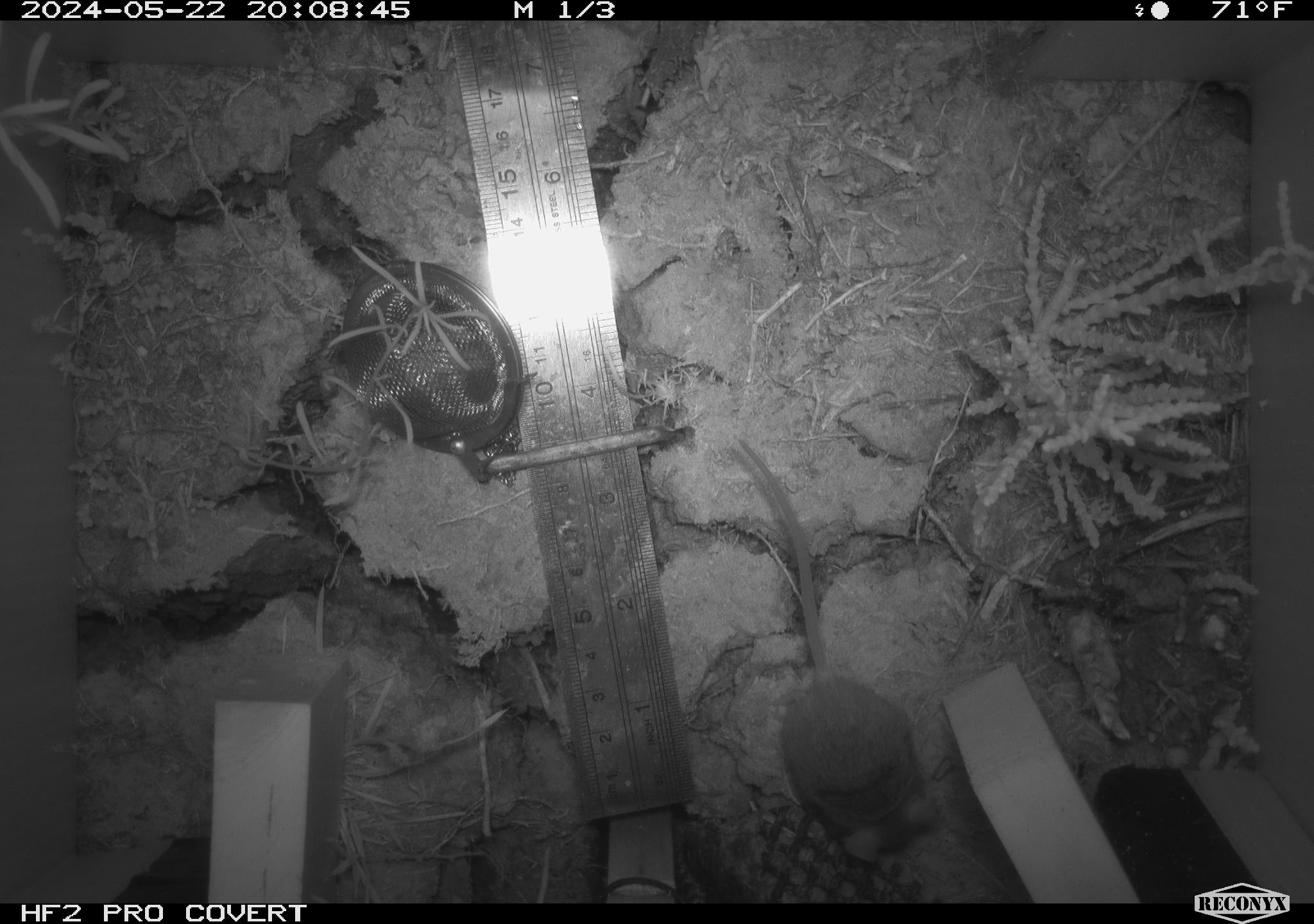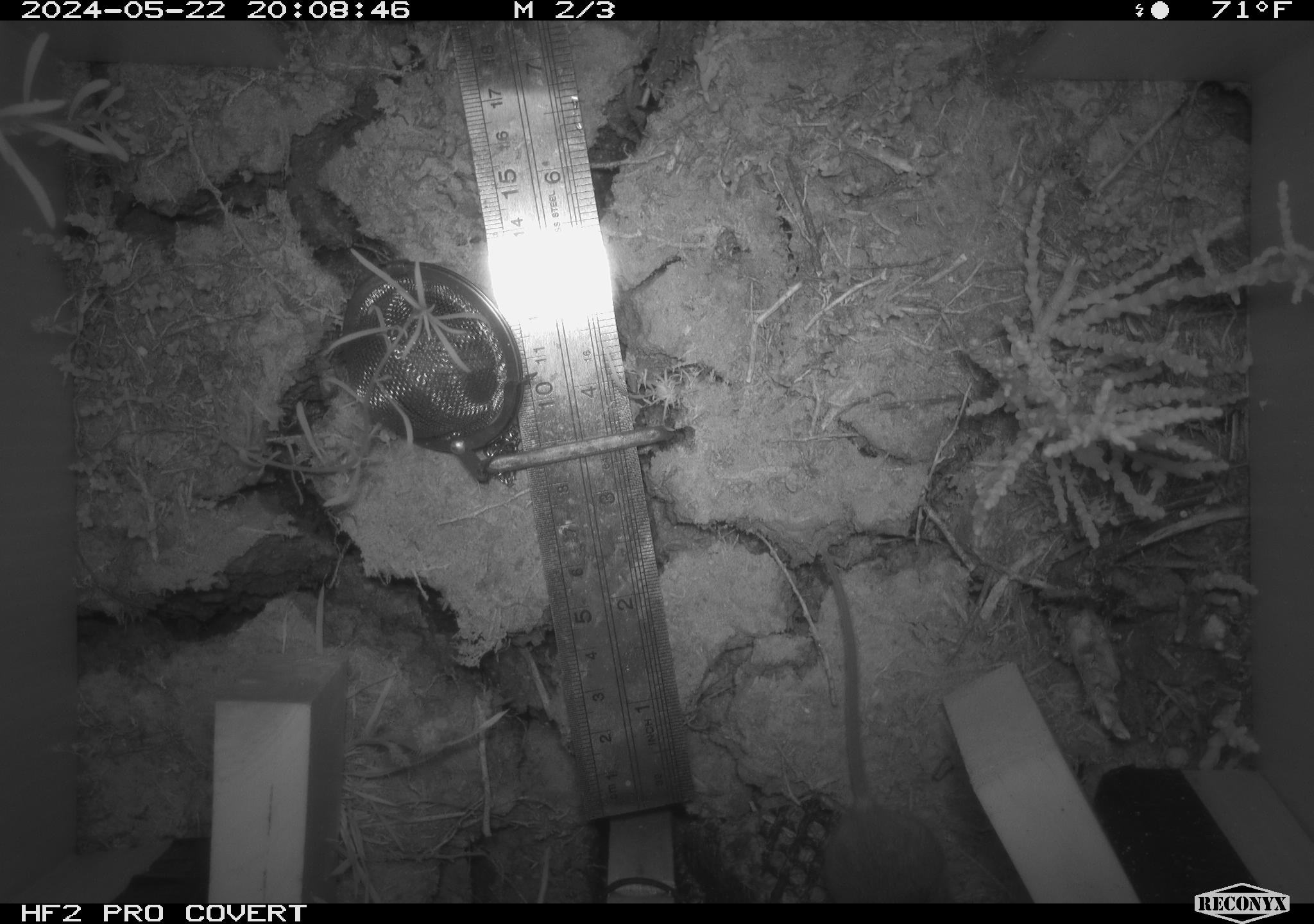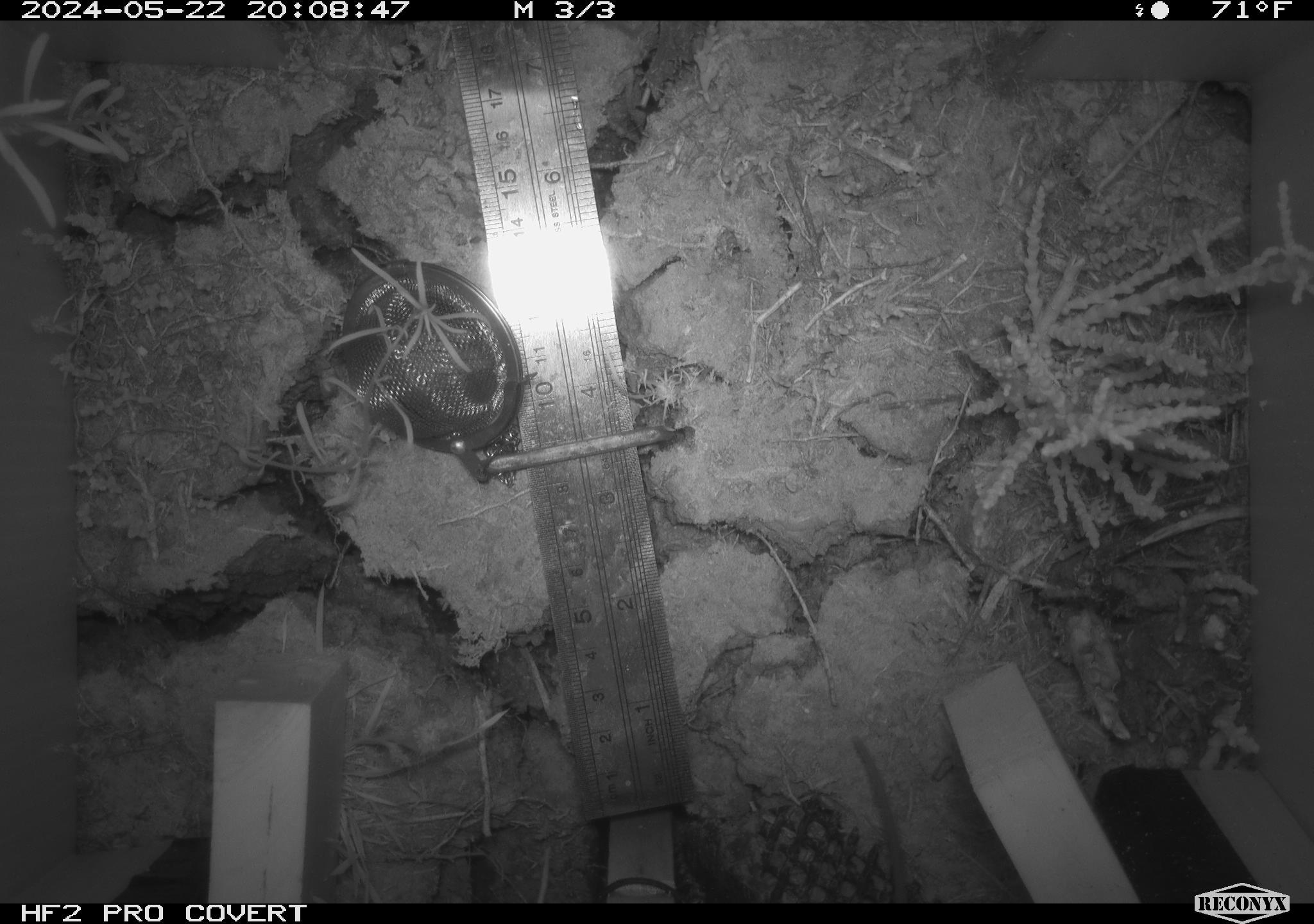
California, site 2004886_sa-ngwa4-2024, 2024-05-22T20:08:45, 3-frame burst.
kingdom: Animalia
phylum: Chordata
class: Mammalia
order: Rodentia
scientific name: Rodentia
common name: mouse species